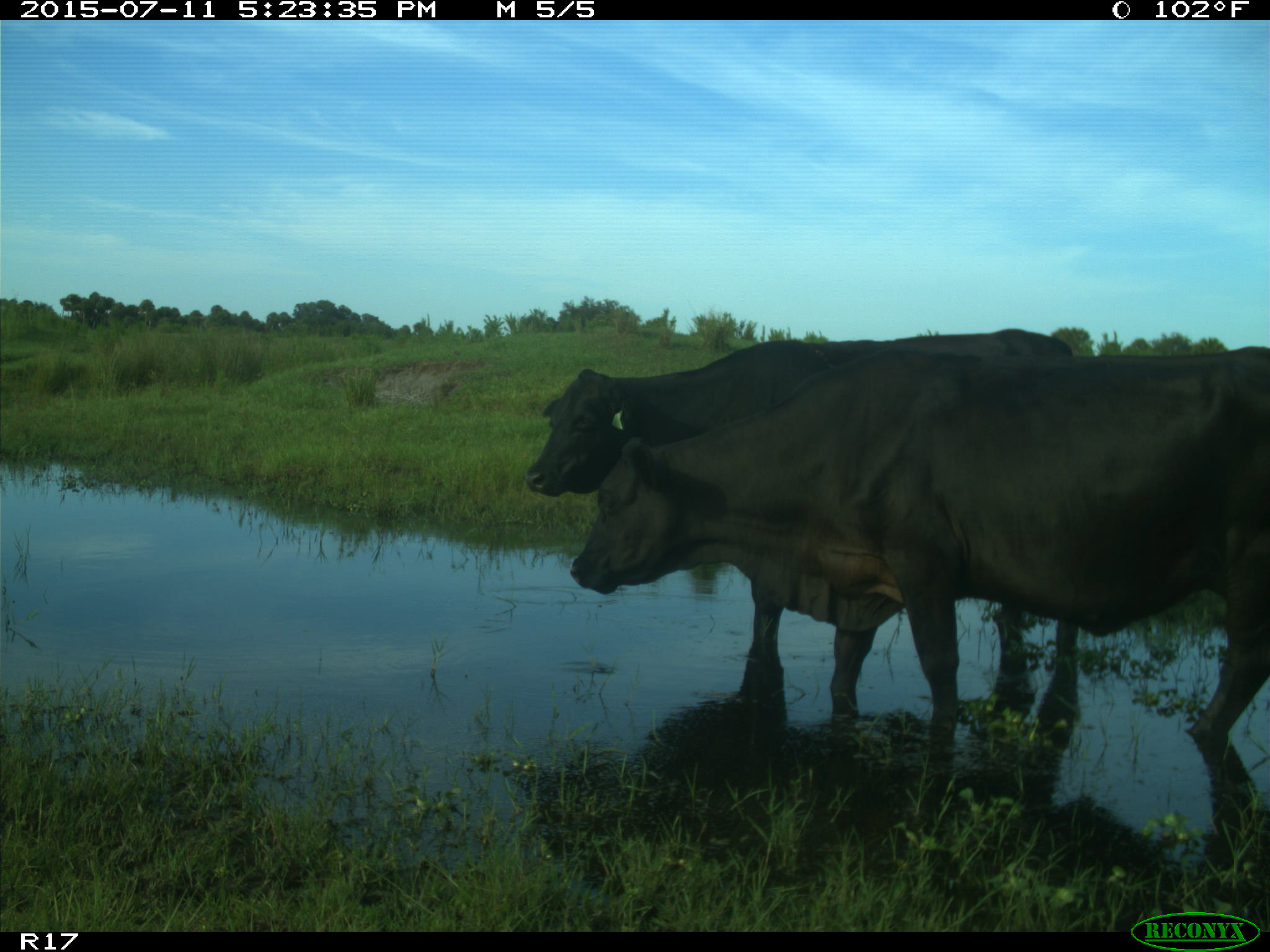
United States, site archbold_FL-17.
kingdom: Animalia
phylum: Chordata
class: Mammalia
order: Artiodactyla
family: Bovidae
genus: Bos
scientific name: Bos taurus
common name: domestic cow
Bos taurus (domestic cow).